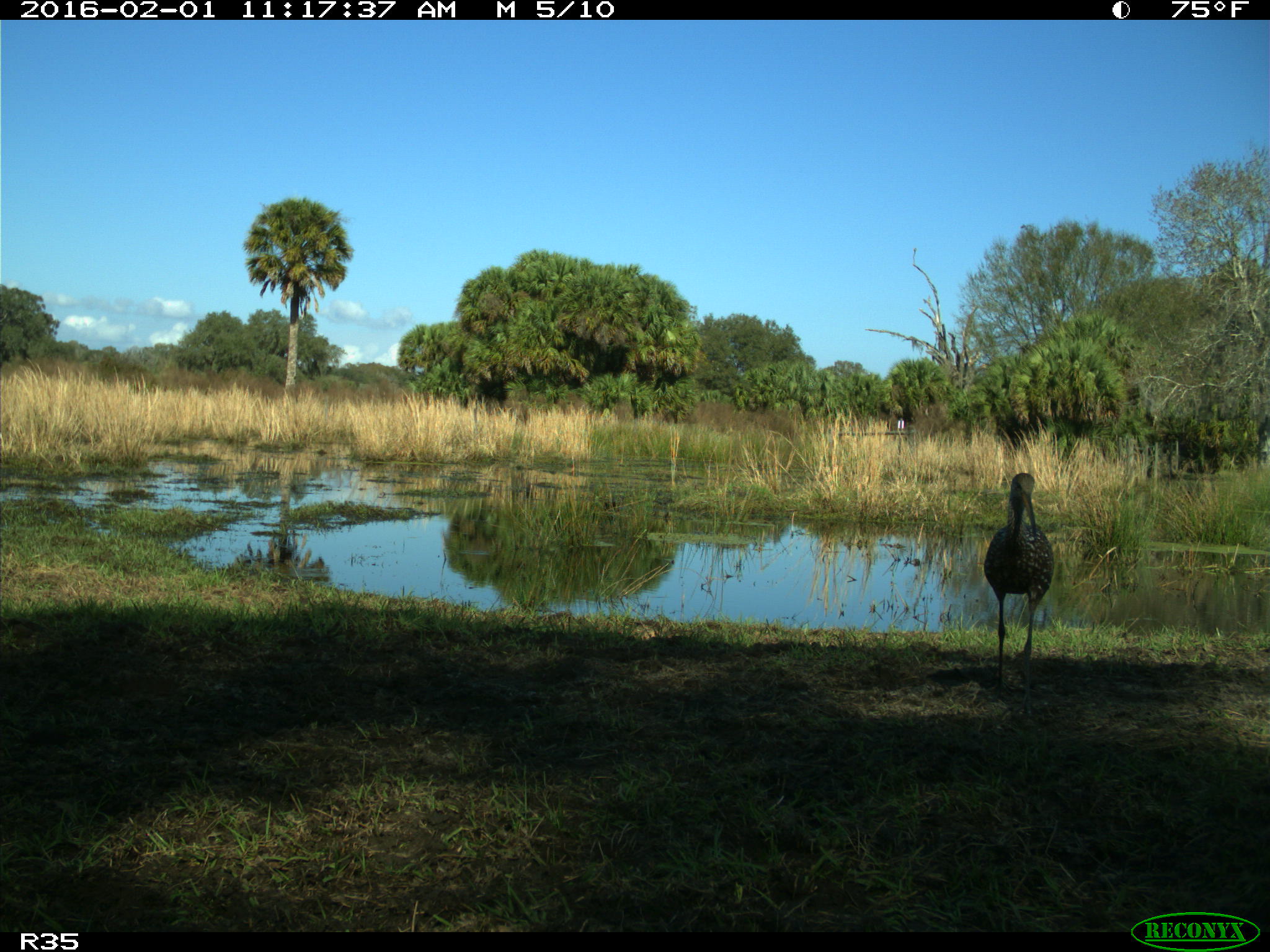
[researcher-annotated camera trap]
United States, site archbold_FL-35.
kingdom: Animalia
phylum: Chordata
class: Aves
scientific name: Aves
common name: birds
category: unidentified bird